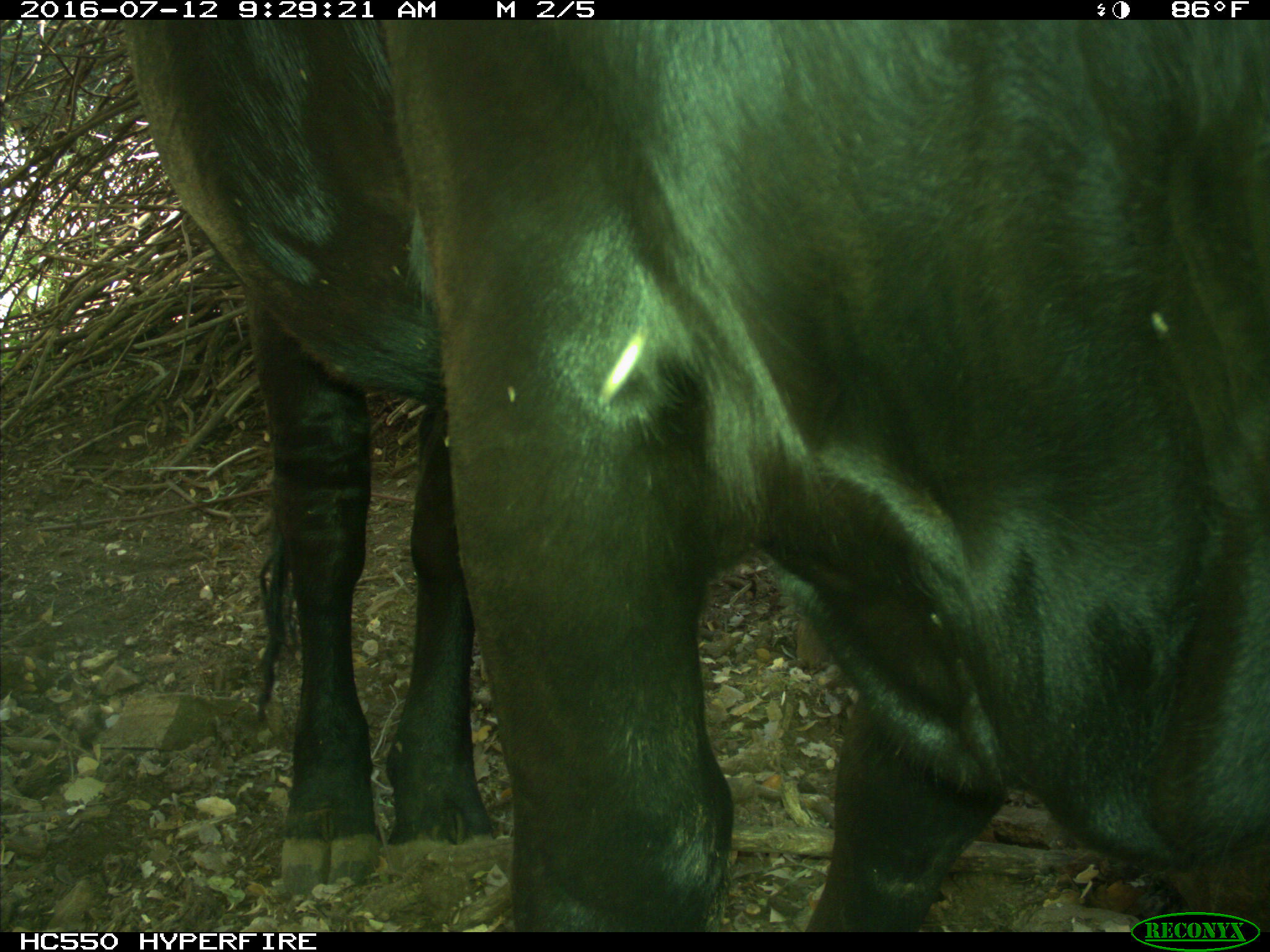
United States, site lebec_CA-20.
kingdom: Animalia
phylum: Chordata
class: Mammalia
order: Artiodactyla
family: Bovidae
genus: Bos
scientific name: Bos taurus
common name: domestic cow